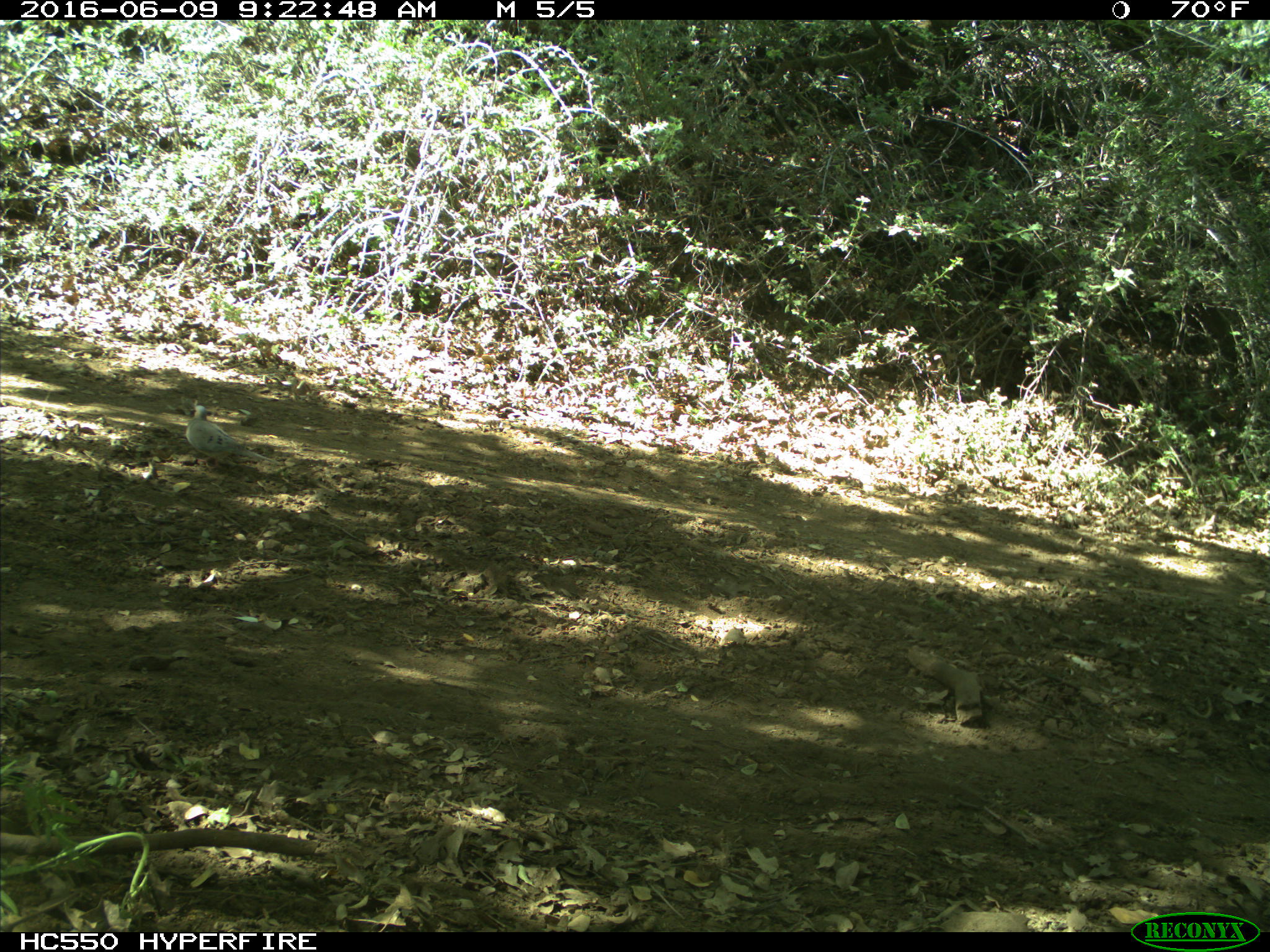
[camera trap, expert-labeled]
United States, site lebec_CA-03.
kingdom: Animalia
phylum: Chordata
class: Aves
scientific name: Aves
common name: birds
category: unidentified bird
Unidentified bird (birds) (Aves).